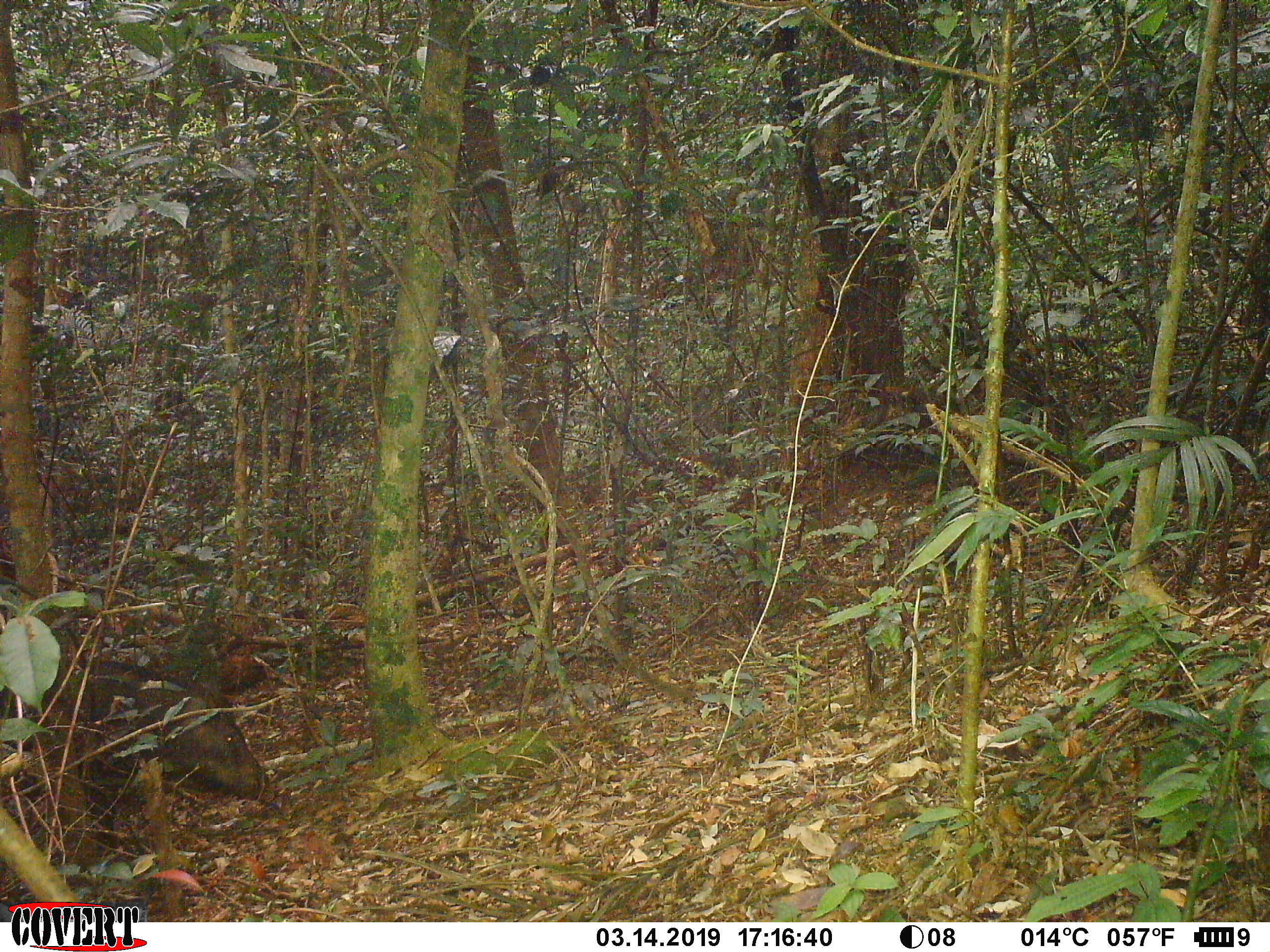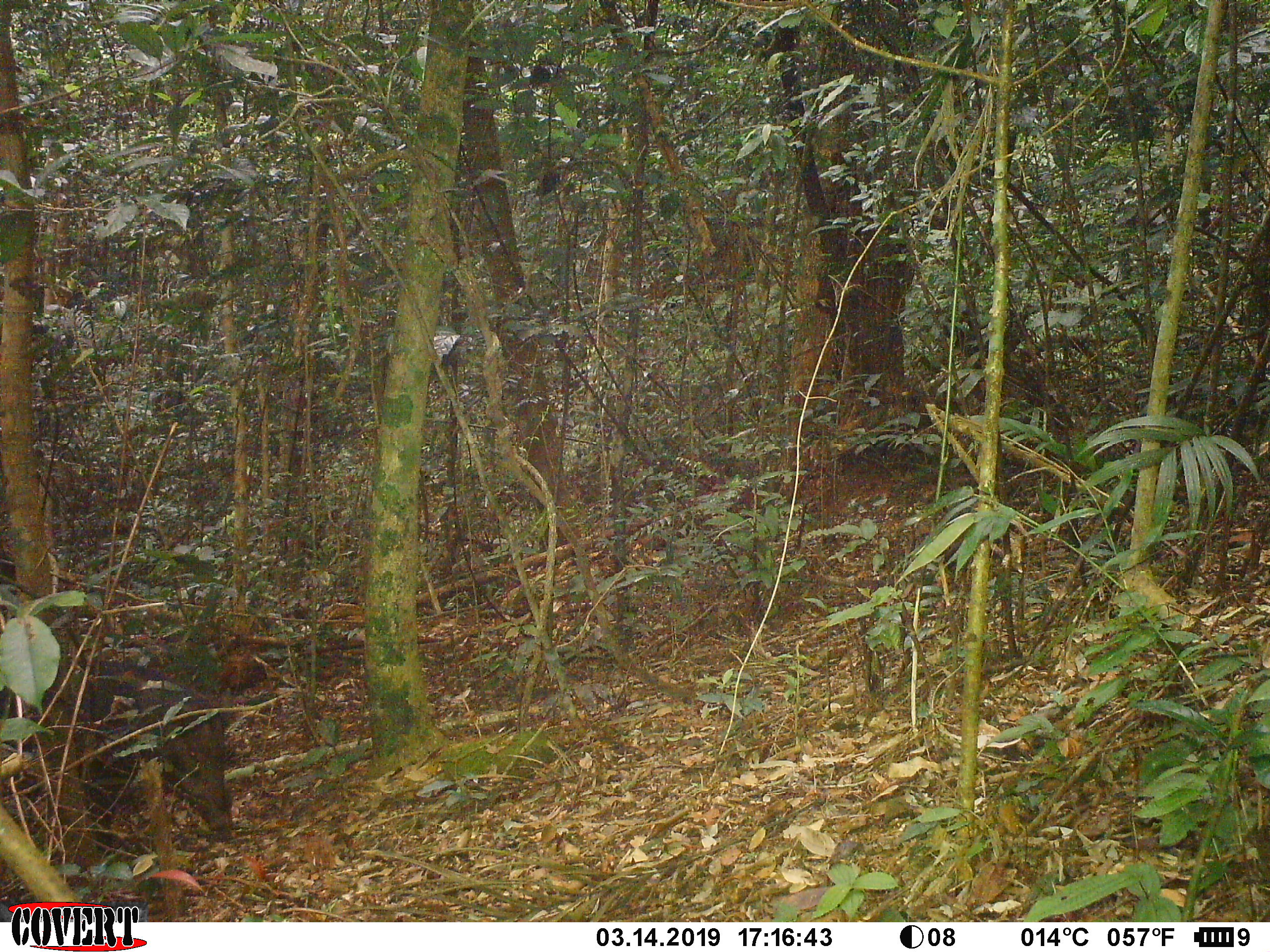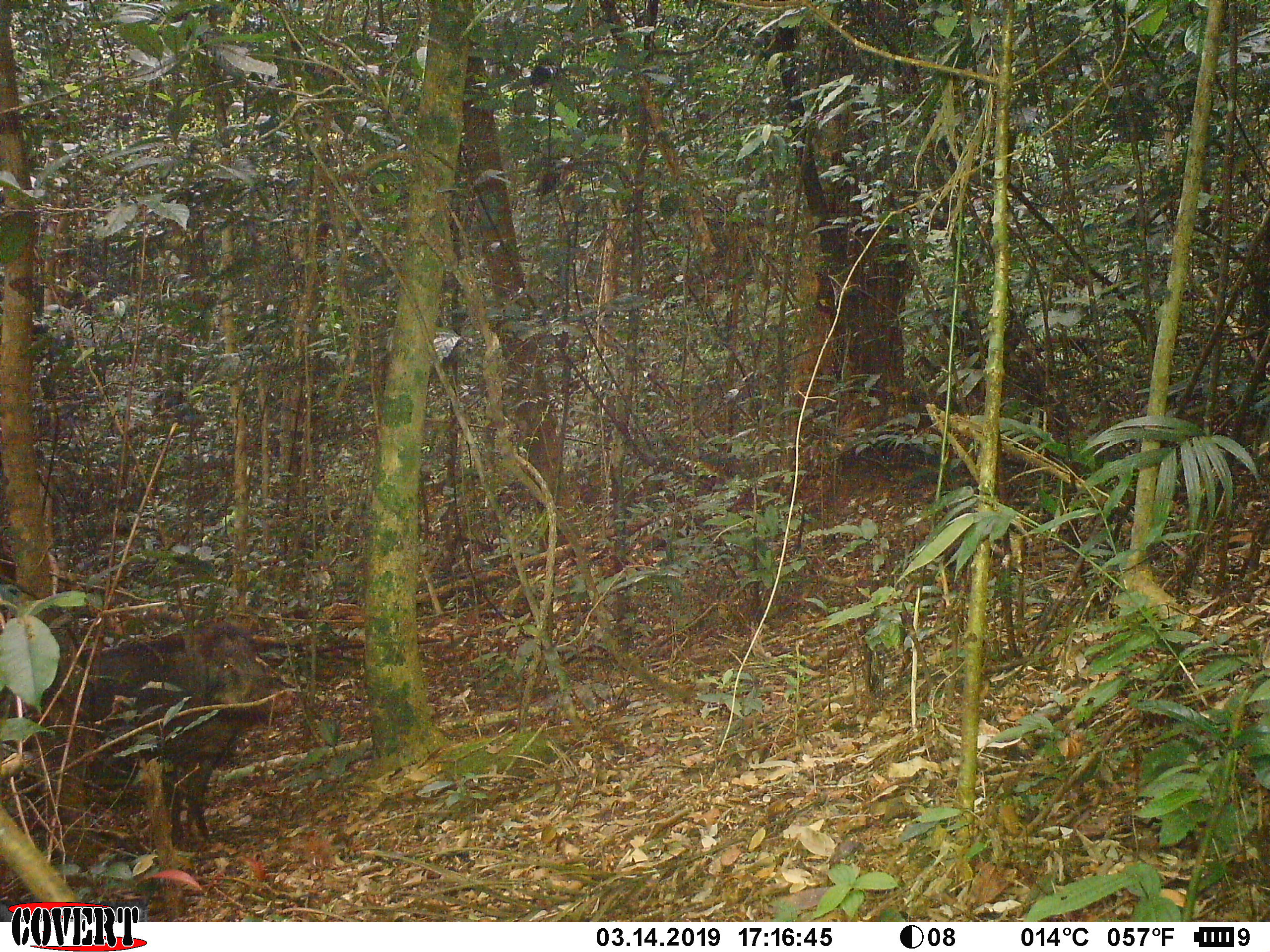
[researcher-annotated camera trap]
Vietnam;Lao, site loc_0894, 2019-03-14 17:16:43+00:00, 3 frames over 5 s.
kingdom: Animalia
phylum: Chordata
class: Mammalia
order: Artiodactyla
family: Suidae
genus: Sus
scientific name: Sus scrofa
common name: eurasian wild pig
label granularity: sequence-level